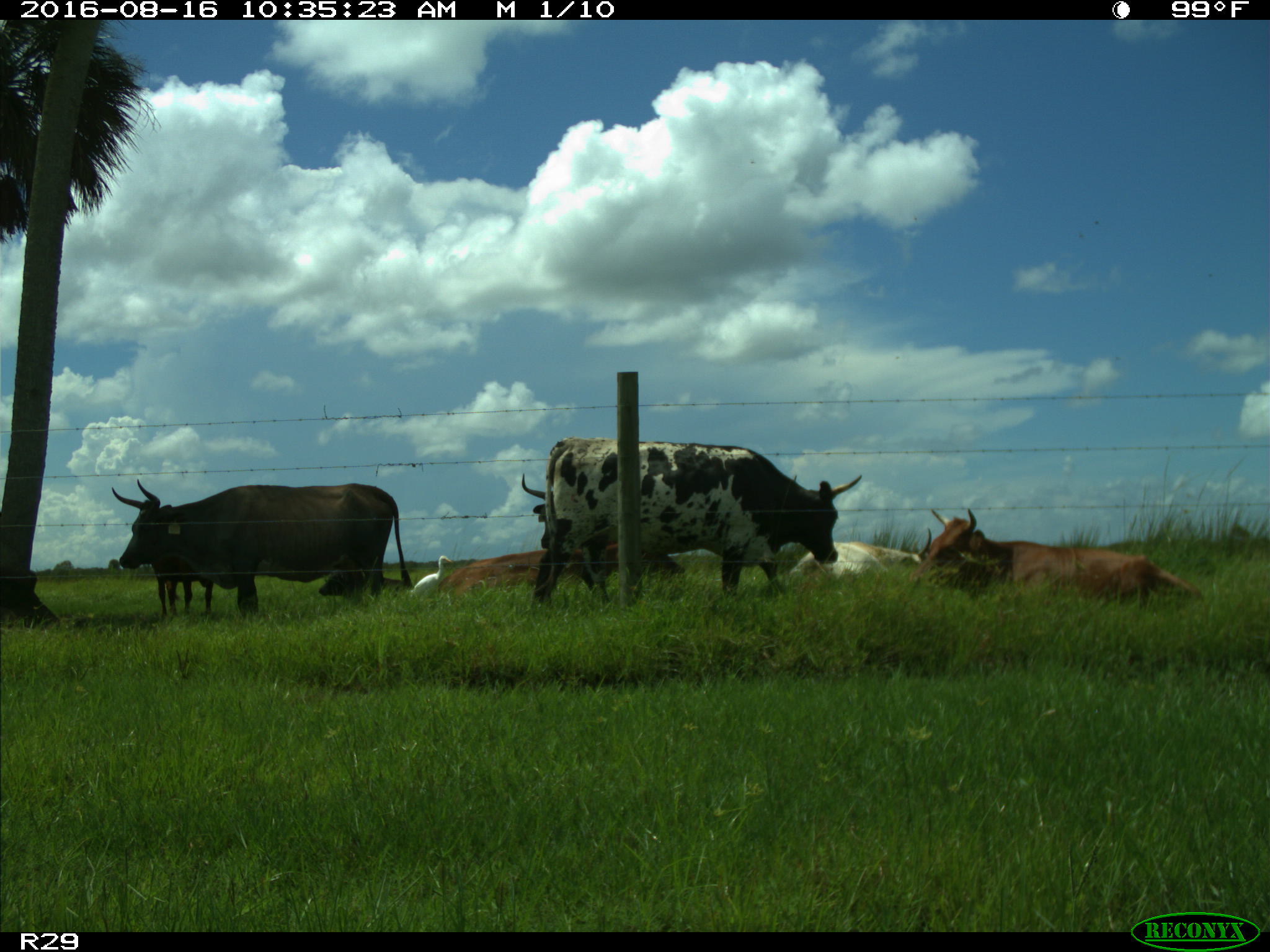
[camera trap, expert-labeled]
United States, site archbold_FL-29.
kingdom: Animalia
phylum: Chordata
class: Mammalia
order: Artiodactyla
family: Bovidae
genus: Bos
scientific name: Bos taurus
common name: domestic cow